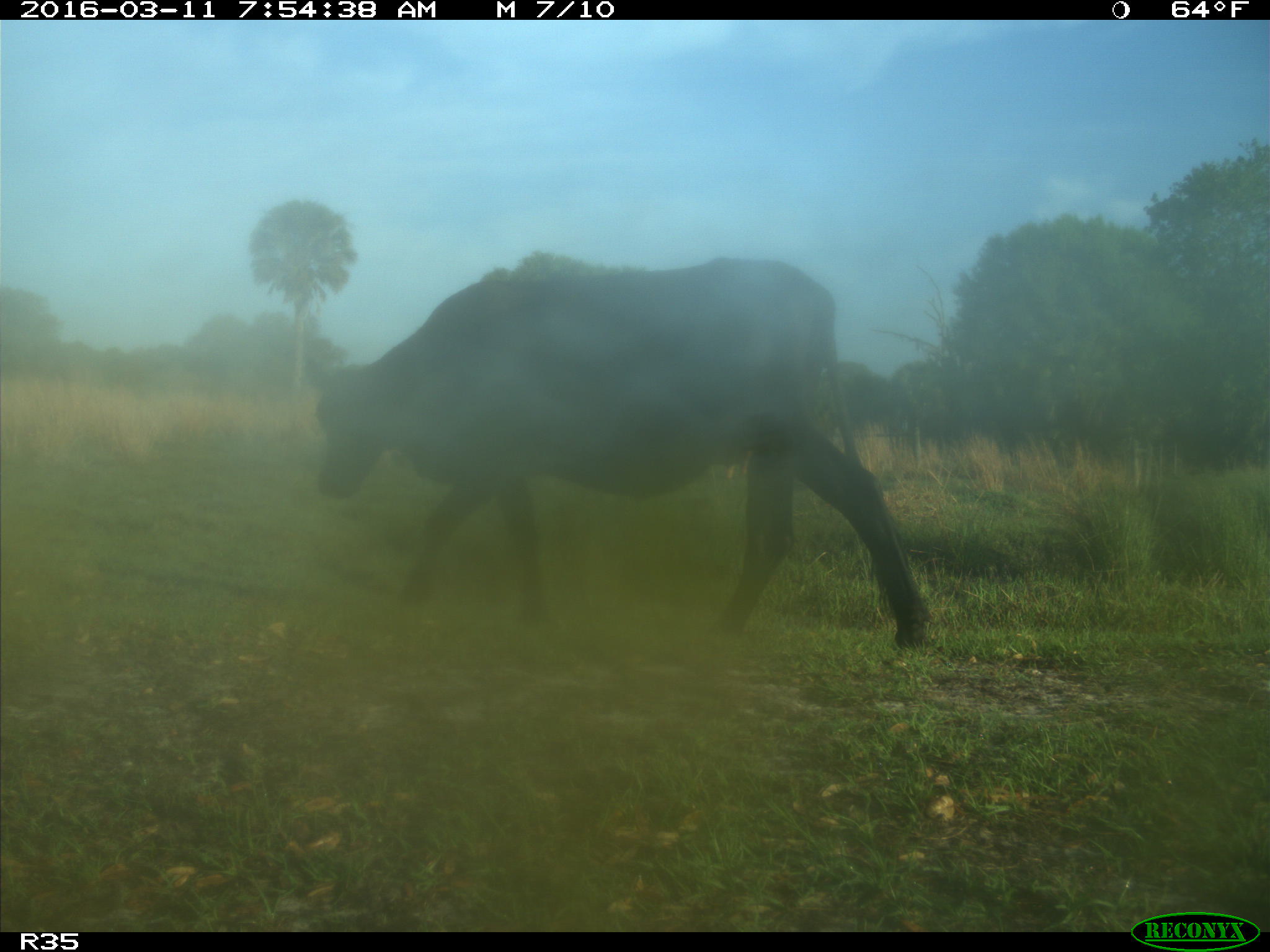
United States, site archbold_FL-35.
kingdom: Animalia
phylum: Chordata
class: Mammalia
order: Artiodactyla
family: Bovidae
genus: Bos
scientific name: Bos taurus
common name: domestic cow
Bos taurus (domestic cow).